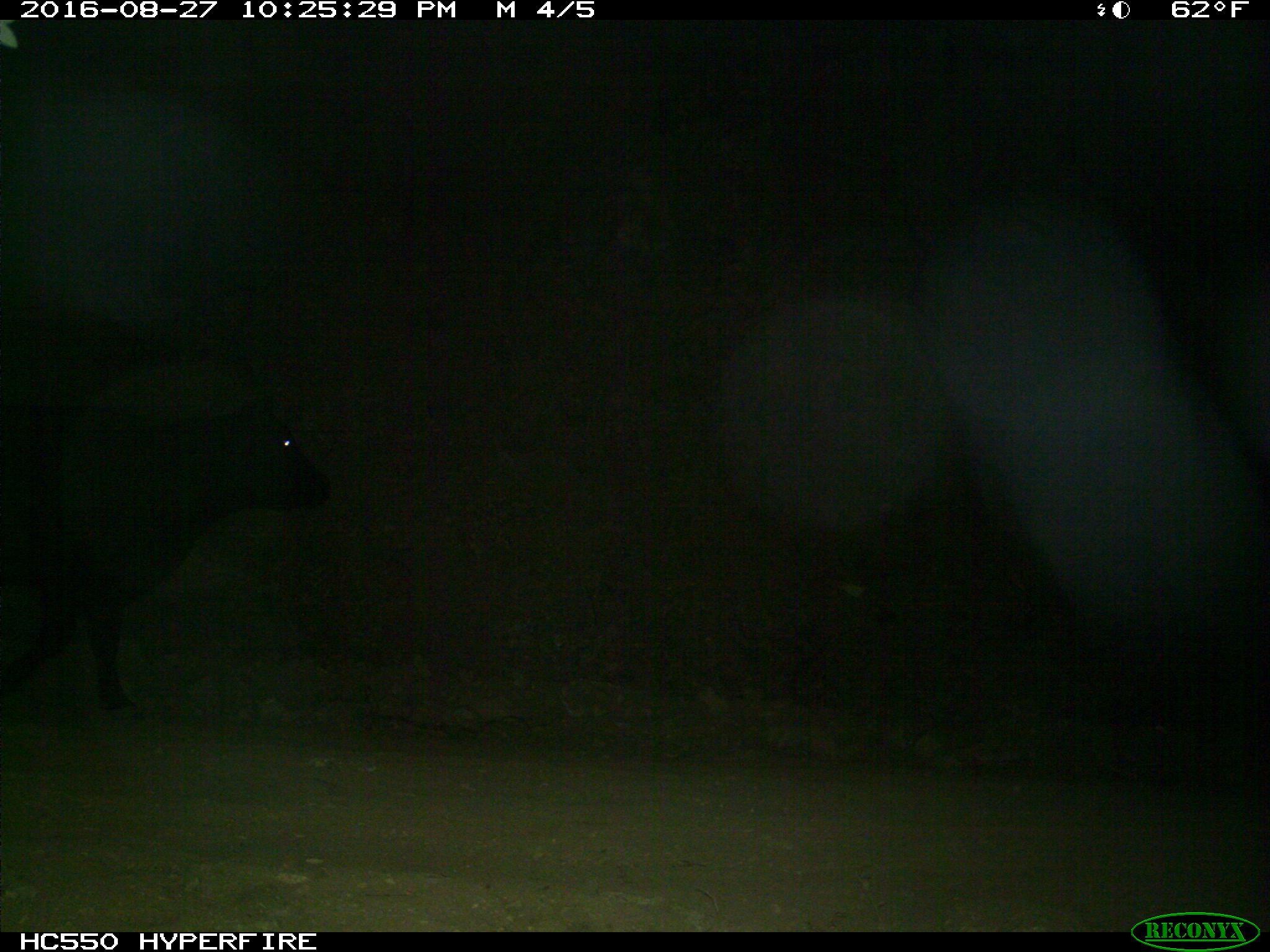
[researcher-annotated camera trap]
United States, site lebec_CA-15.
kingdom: Animalia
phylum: Chordata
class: Mammalia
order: Artiodactyla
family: Bovidae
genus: Bos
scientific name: Bos taurus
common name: domestic cow